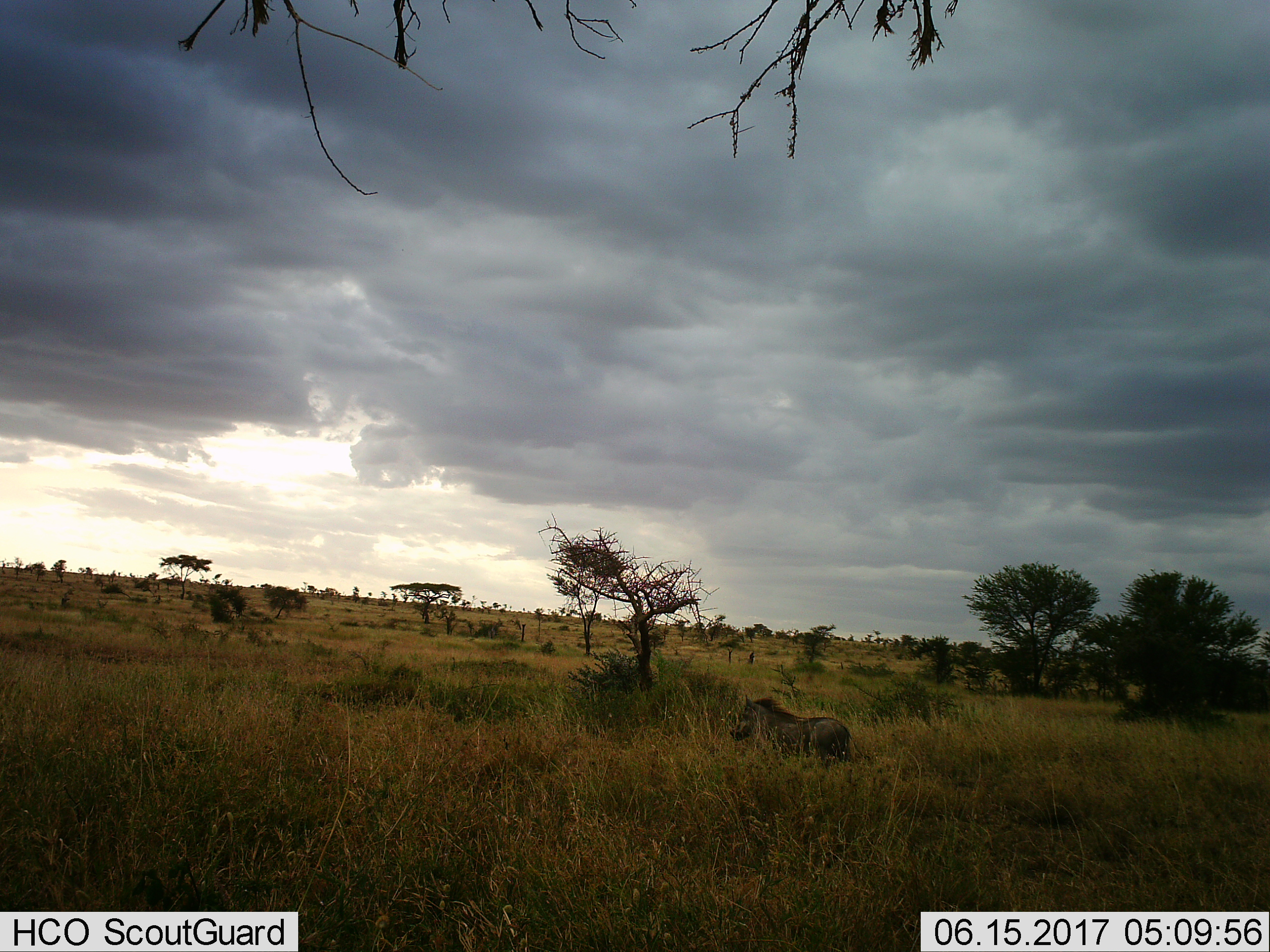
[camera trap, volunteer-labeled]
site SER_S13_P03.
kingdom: Animalia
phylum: Chordata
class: Mammalia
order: Artiodactyla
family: Suidae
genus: Phacochoerus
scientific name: Phacochoerus africanus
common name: warthog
Warthog (Phacochoerus africanus), count 1. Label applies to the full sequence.